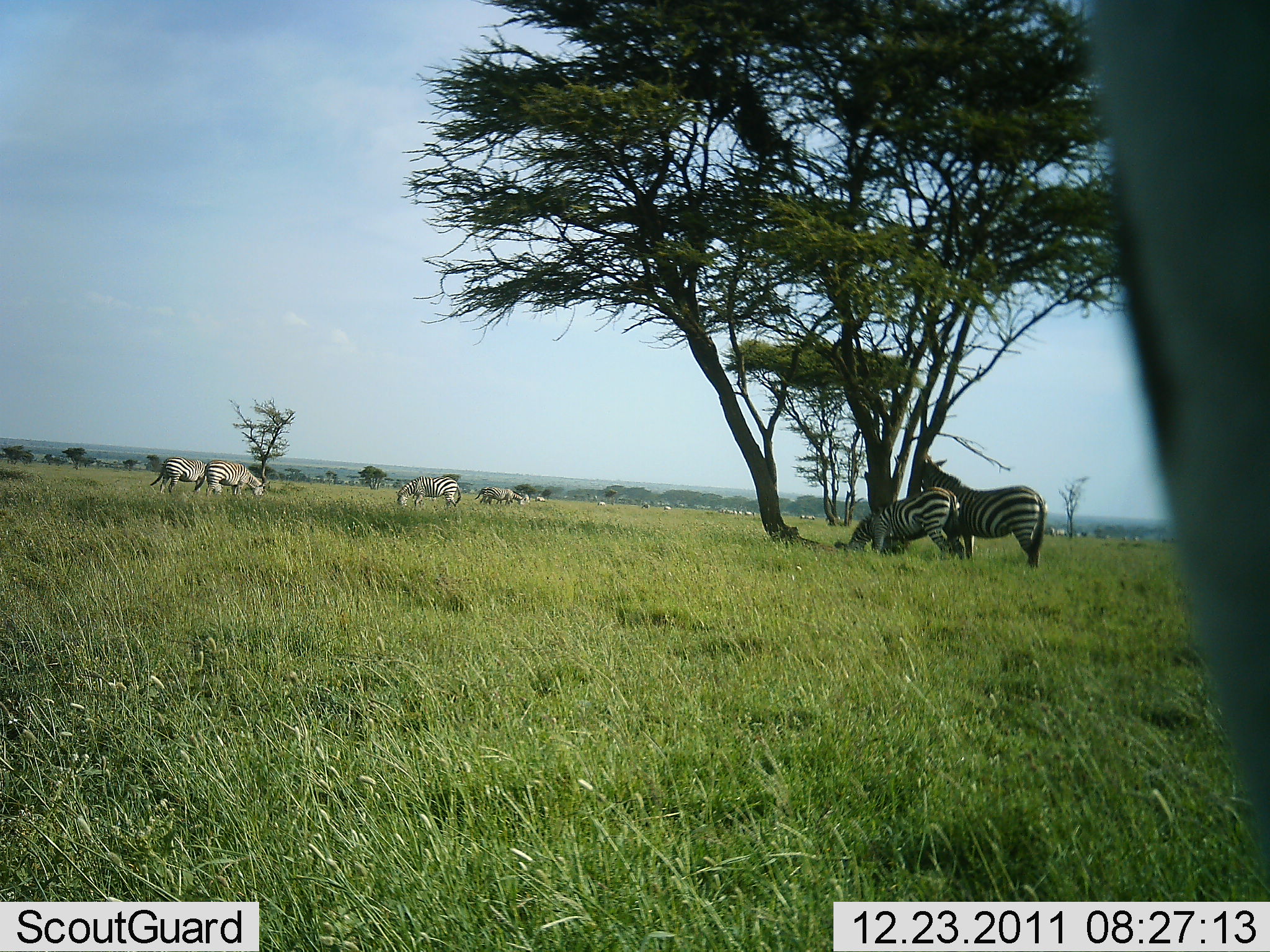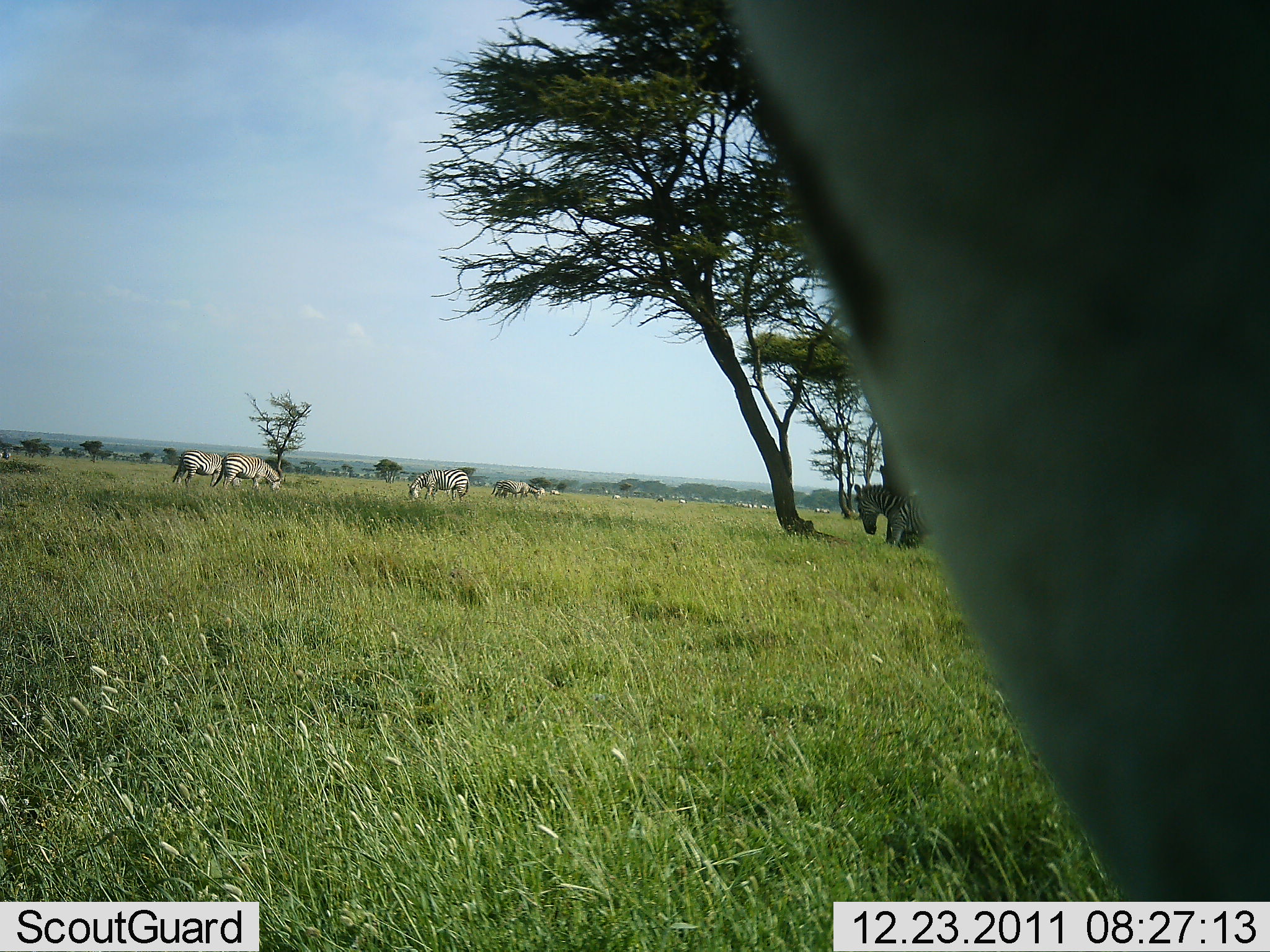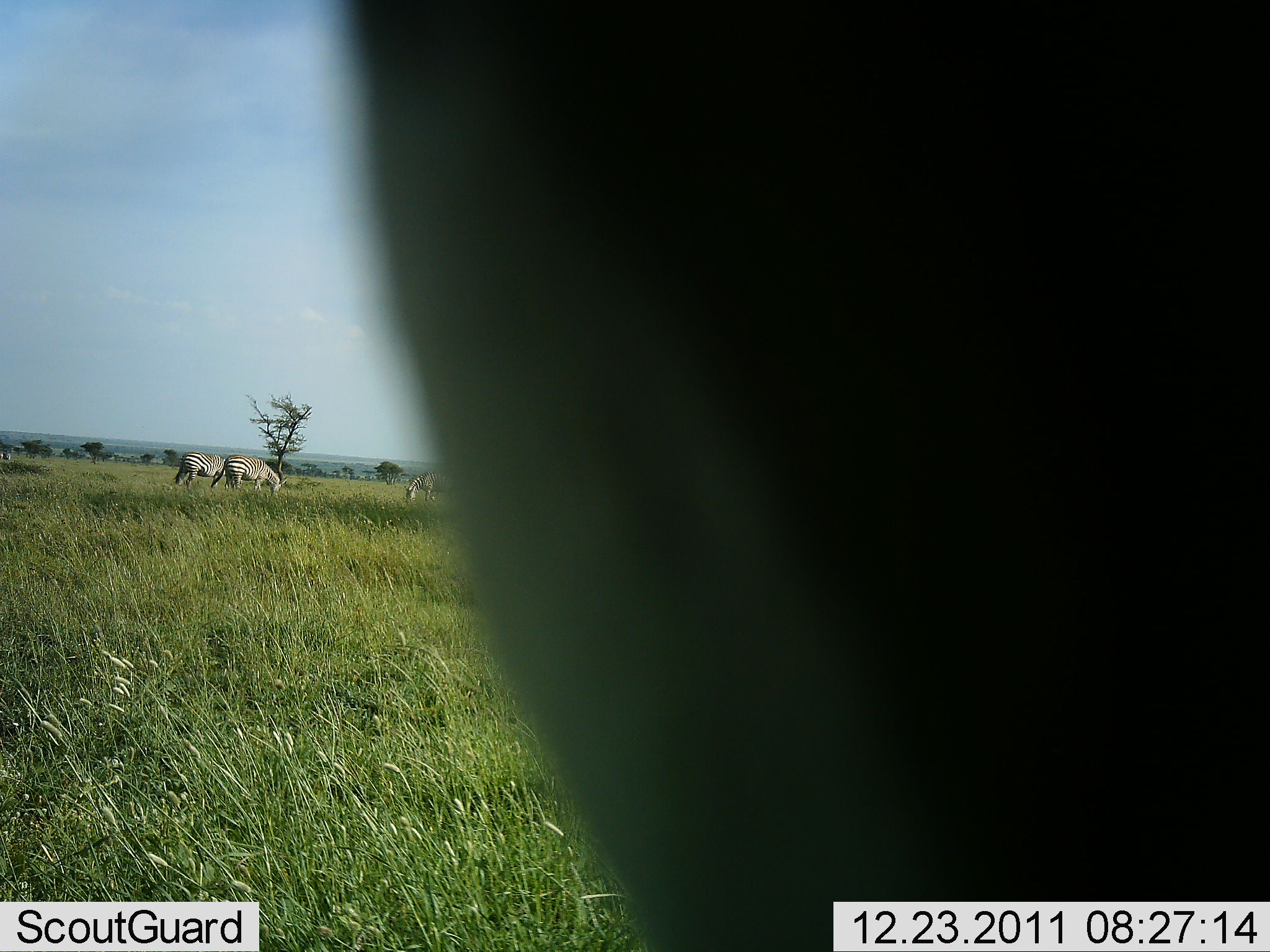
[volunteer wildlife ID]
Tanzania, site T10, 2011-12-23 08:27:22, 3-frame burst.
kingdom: Animalia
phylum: Chordata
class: Mammalia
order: Perissodactyla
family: Equidae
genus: Equus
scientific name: Equus quagga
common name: plains zebra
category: zebra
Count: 8.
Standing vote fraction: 75%.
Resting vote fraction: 0%.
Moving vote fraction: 25%.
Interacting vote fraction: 8%.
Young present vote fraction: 0%.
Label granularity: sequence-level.